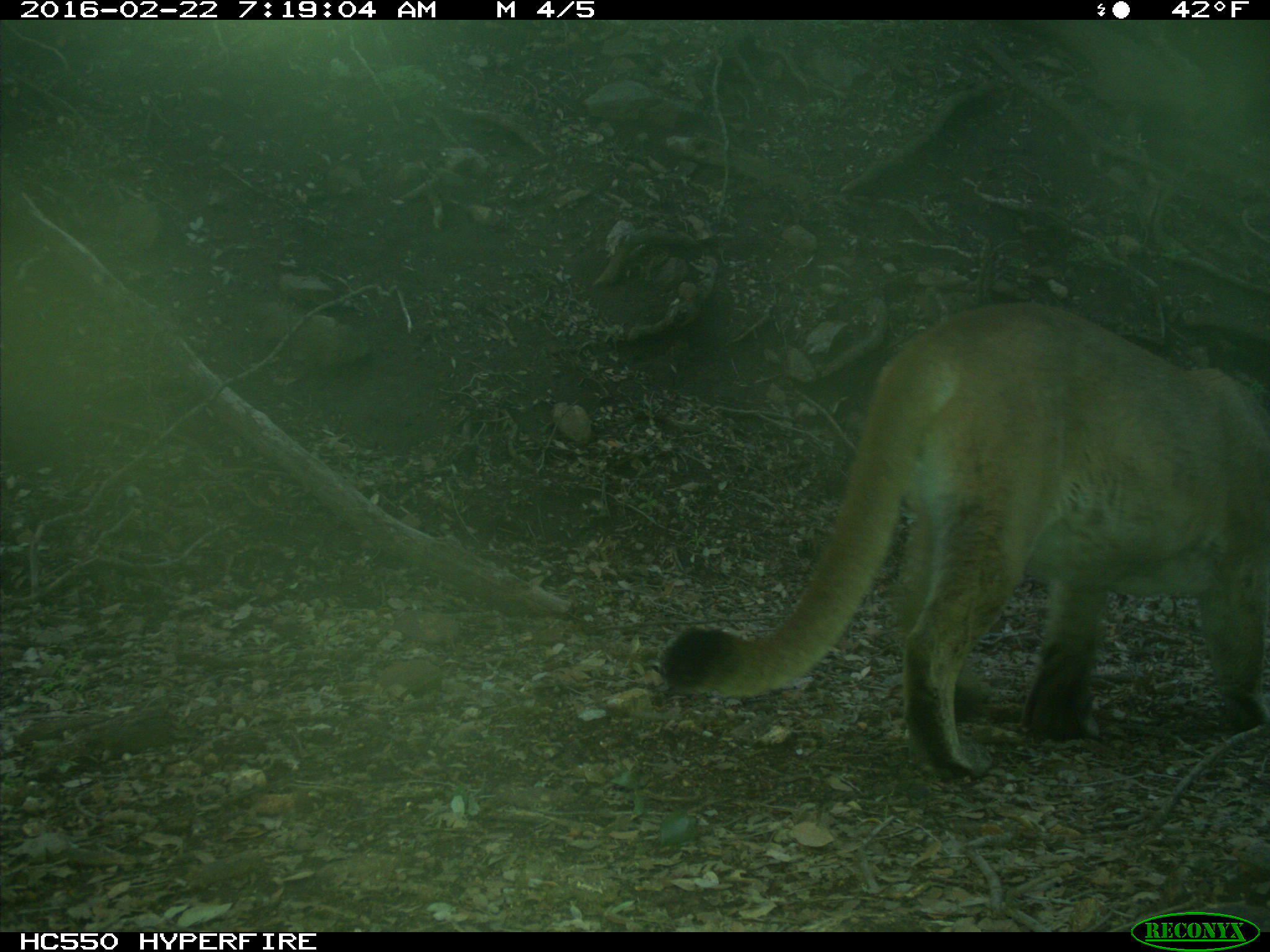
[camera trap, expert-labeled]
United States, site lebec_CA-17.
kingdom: Animalia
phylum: Chordata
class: Mammalia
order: Carnivora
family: Felidae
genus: Puma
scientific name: Puma concolor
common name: mountain lion